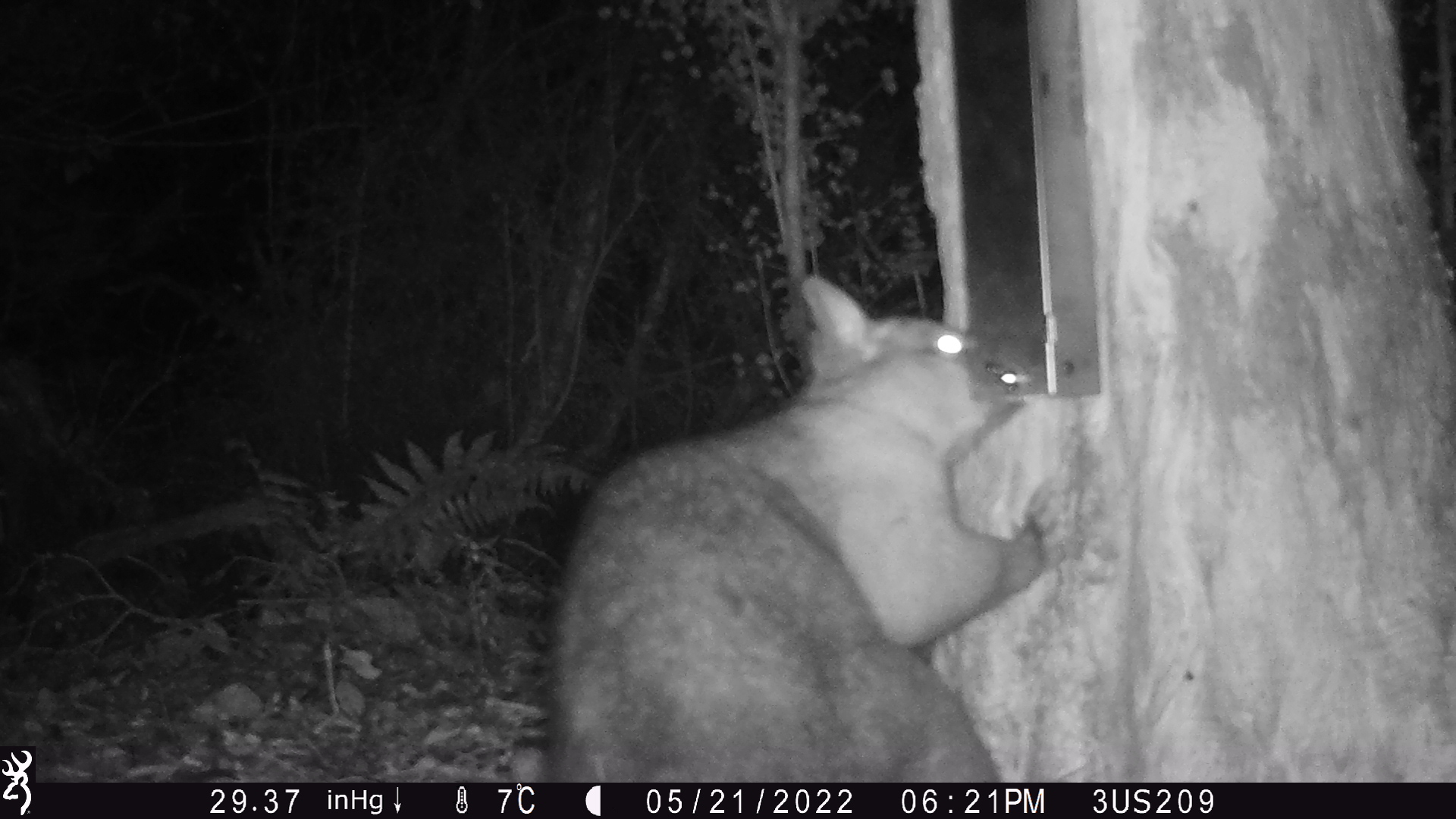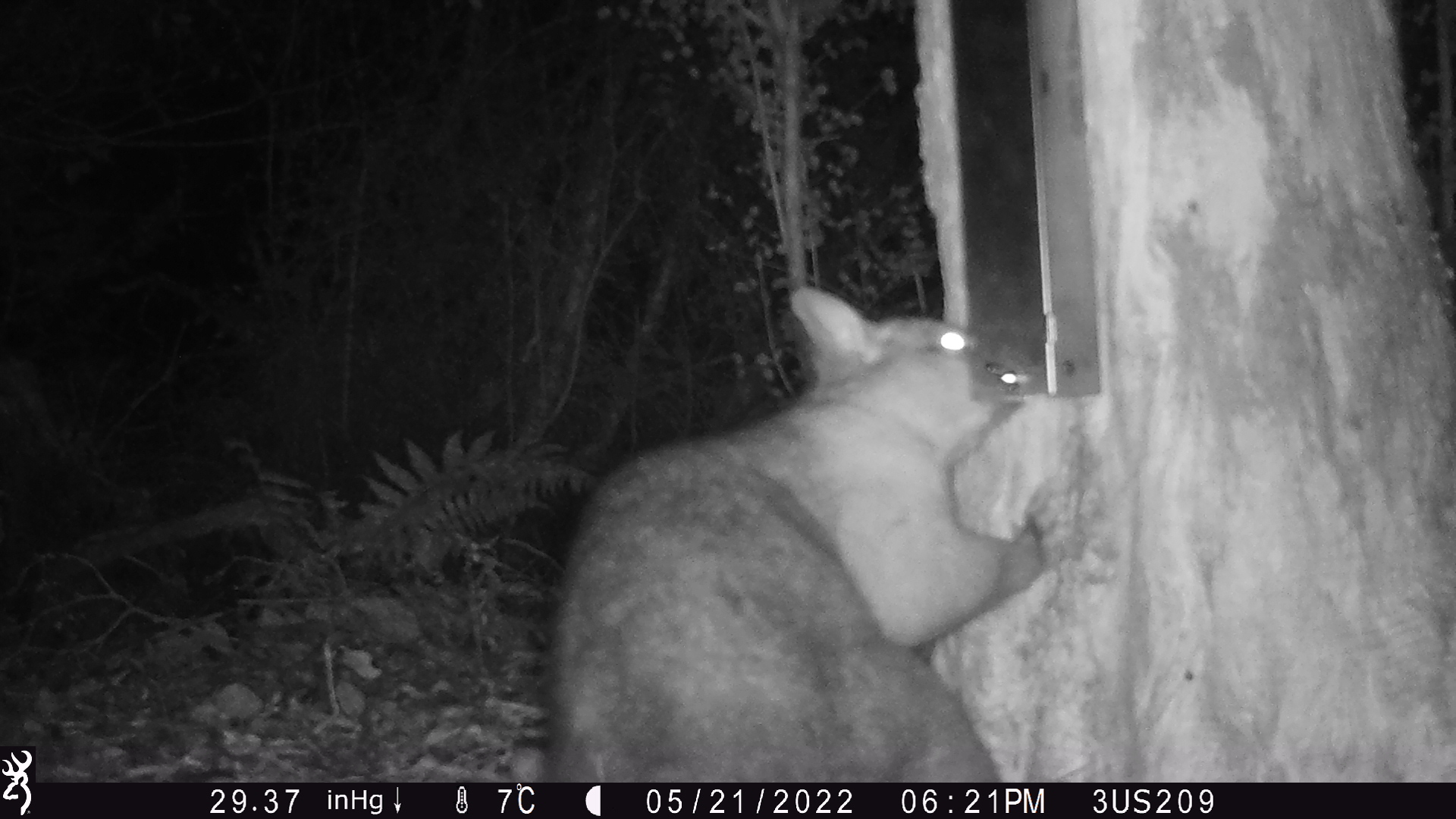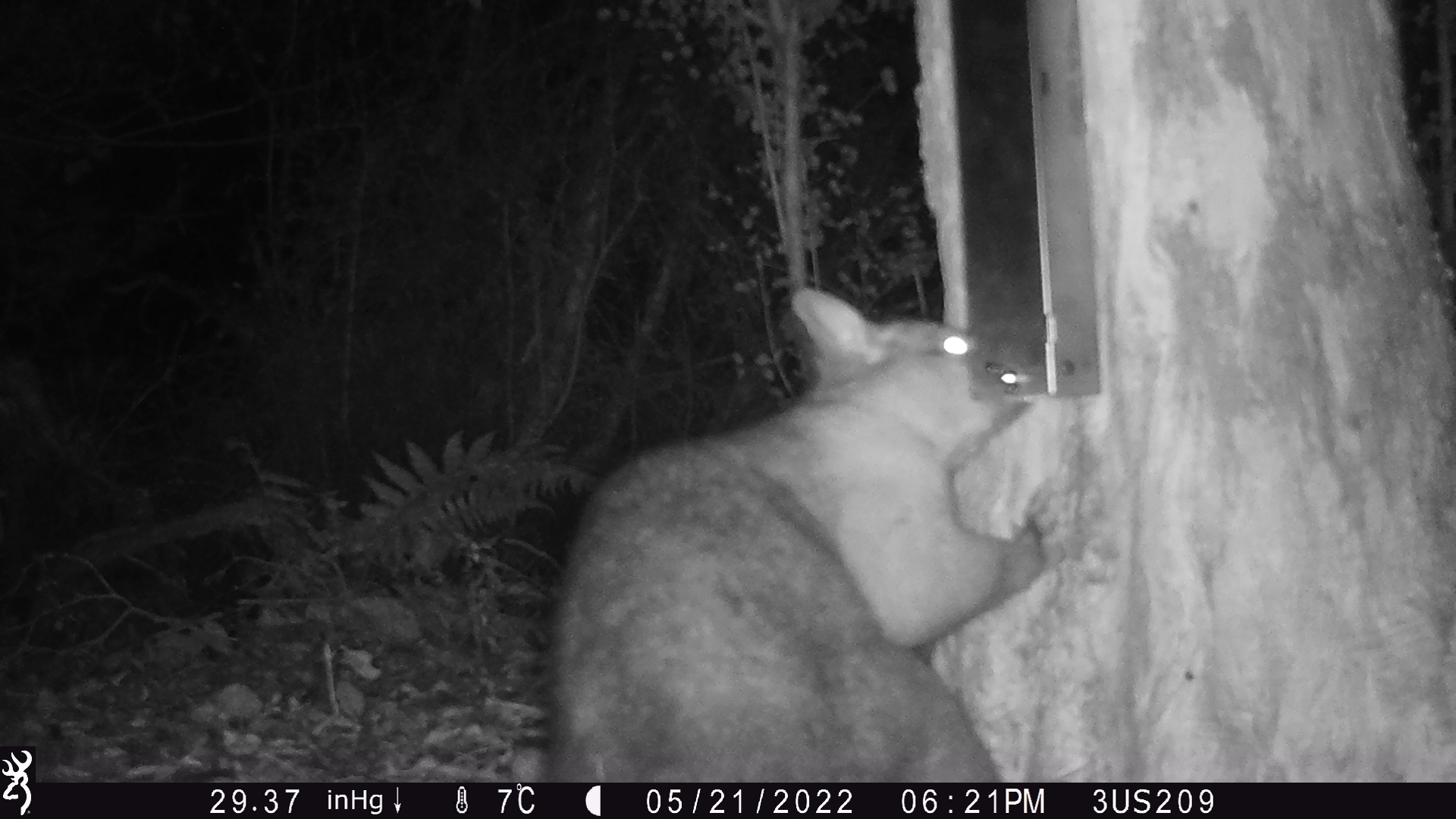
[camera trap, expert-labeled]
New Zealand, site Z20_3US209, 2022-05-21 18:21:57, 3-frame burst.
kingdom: Animalia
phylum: Chordata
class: Mammalia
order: Diprotodontia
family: Phalangeridae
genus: Trichosurus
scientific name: Trichosurus vulpecula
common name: common brushtail possum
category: possum